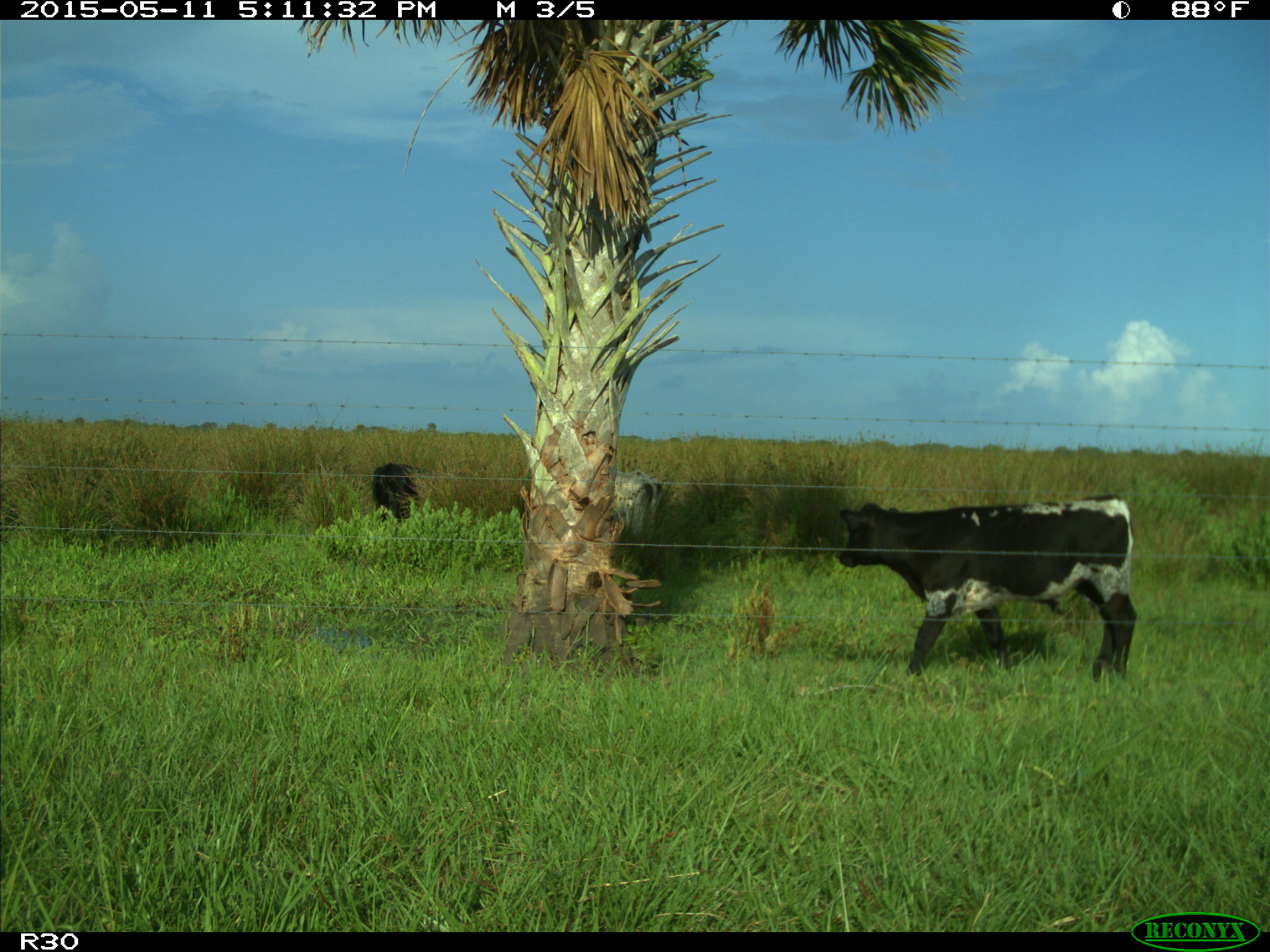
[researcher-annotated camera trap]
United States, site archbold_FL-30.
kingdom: Animalia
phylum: Chordata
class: Mammalia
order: Artiodactyla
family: Bovidae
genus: Bos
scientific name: Bos taurus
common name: domestic cow